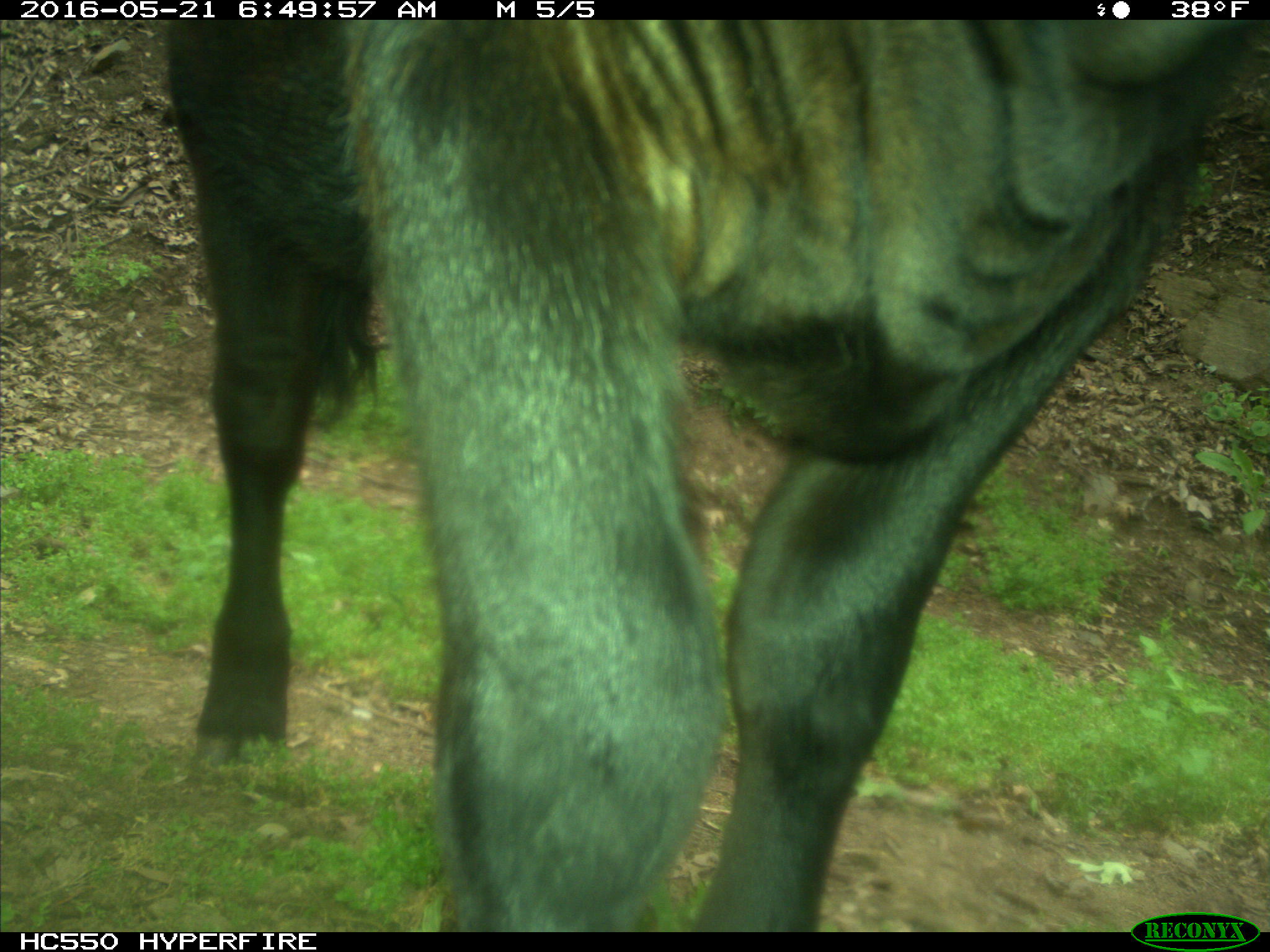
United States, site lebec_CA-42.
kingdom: Animalia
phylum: Chordata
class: Mammalia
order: Artiodactyla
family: Bovidae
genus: Bos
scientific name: Bos taurus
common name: domestic cow